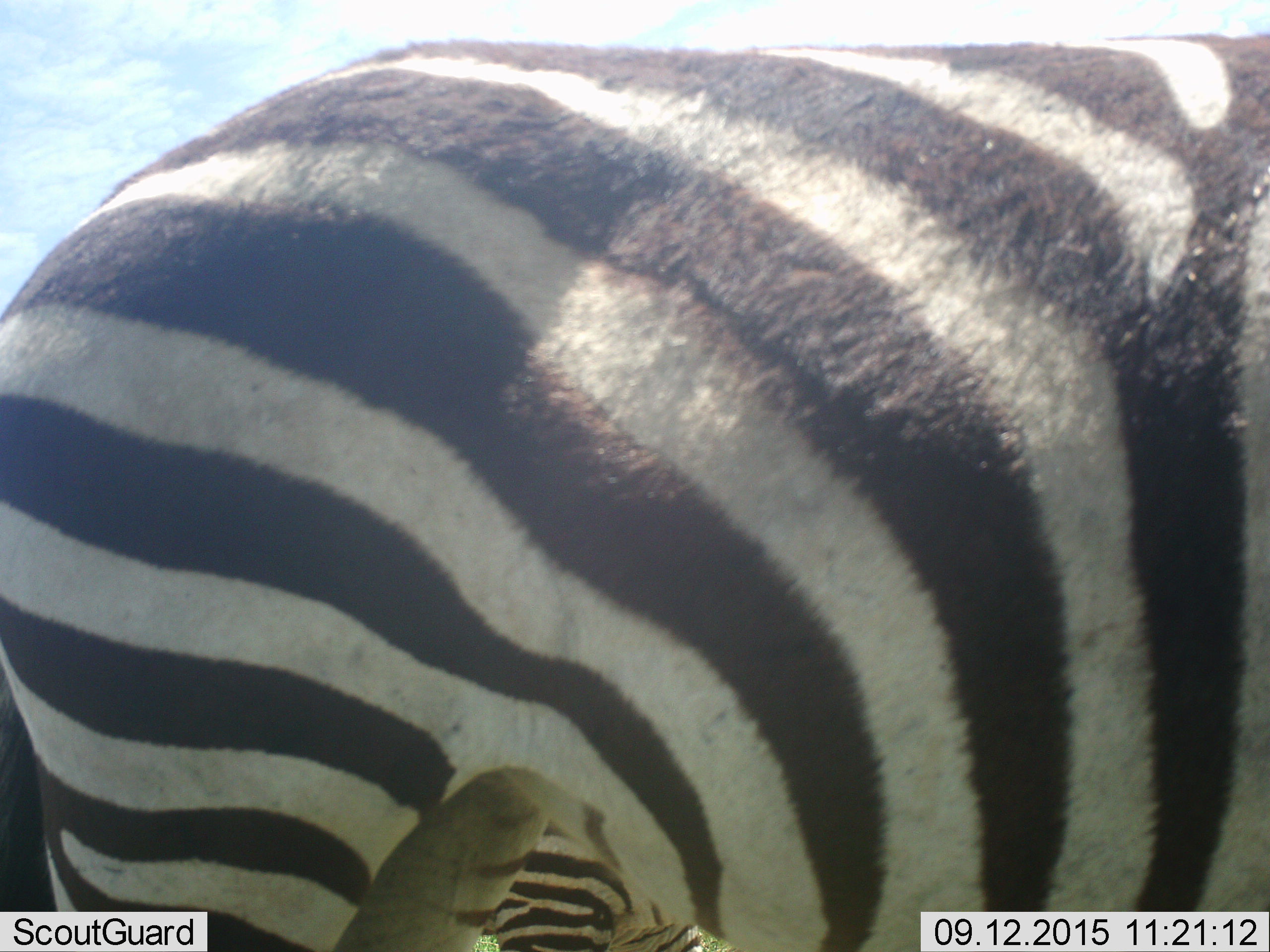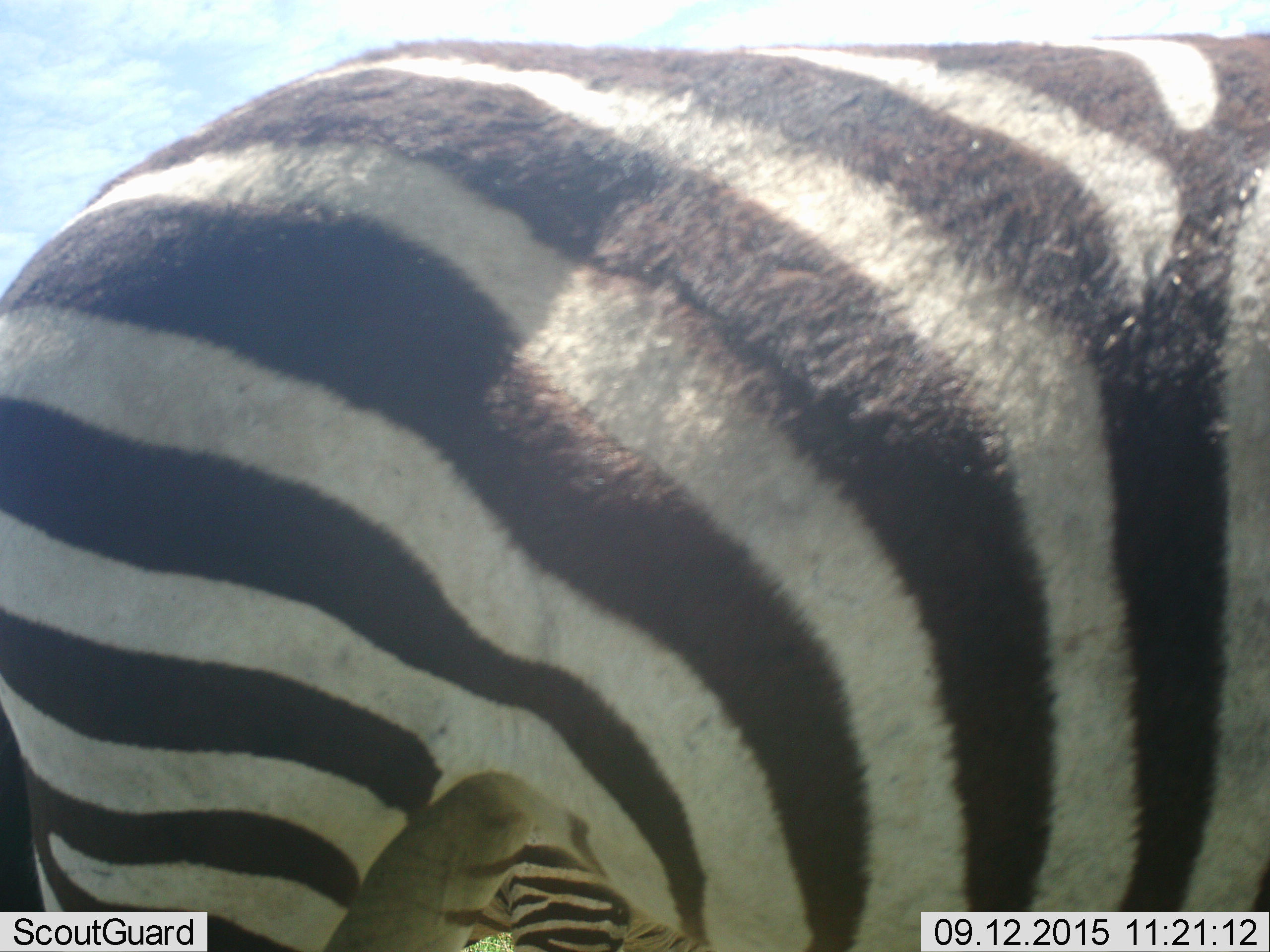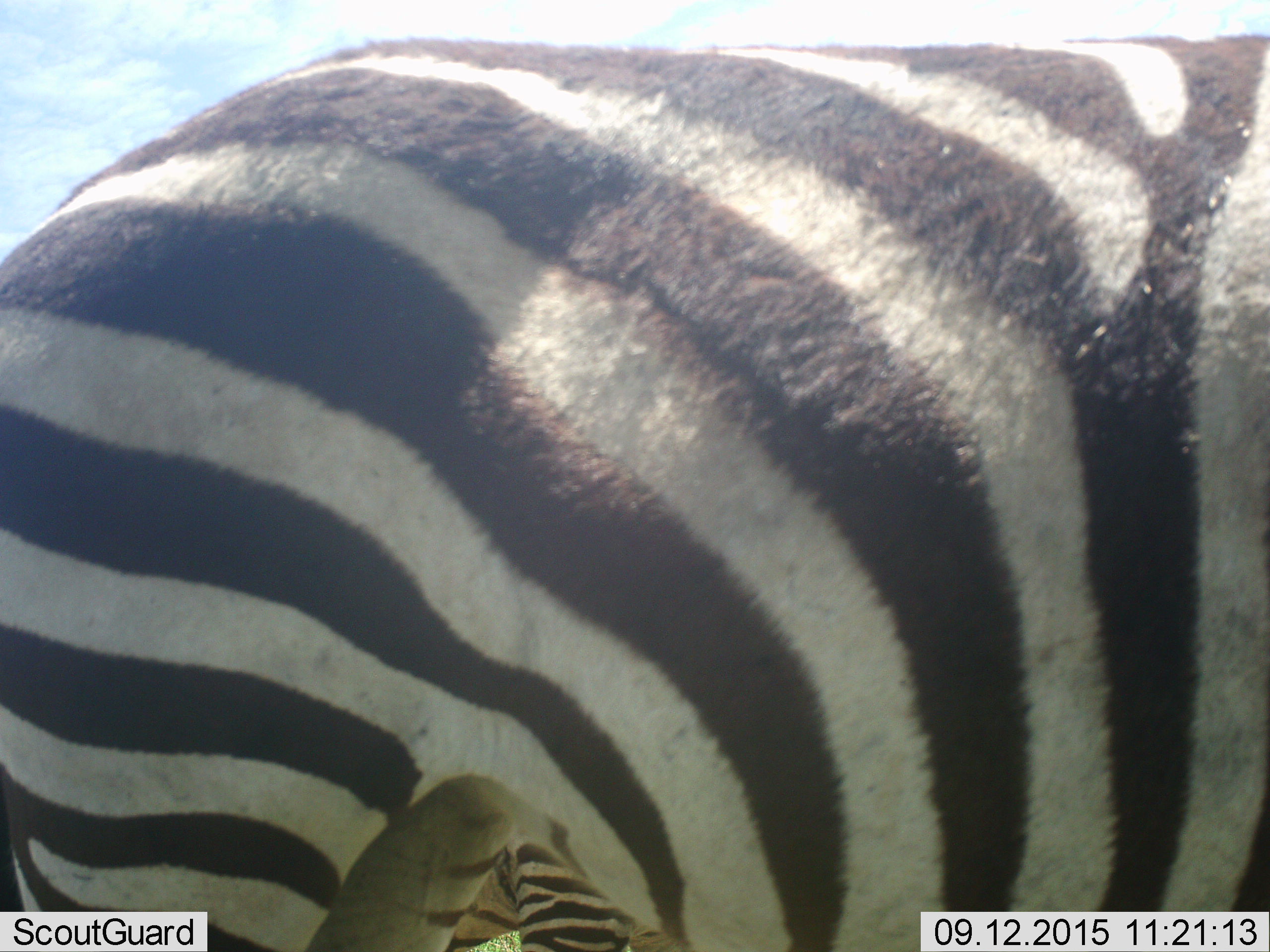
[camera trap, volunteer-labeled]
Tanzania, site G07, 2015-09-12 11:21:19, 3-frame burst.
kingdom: Animalia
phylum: Chordata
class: Mammalia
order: Perissodactyla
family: Equidae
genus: Equus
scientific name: Equus quagga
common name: plains zebra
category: zebra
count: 2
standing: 80%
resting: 0%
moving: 20%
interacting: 0%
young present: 20%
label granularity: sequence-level